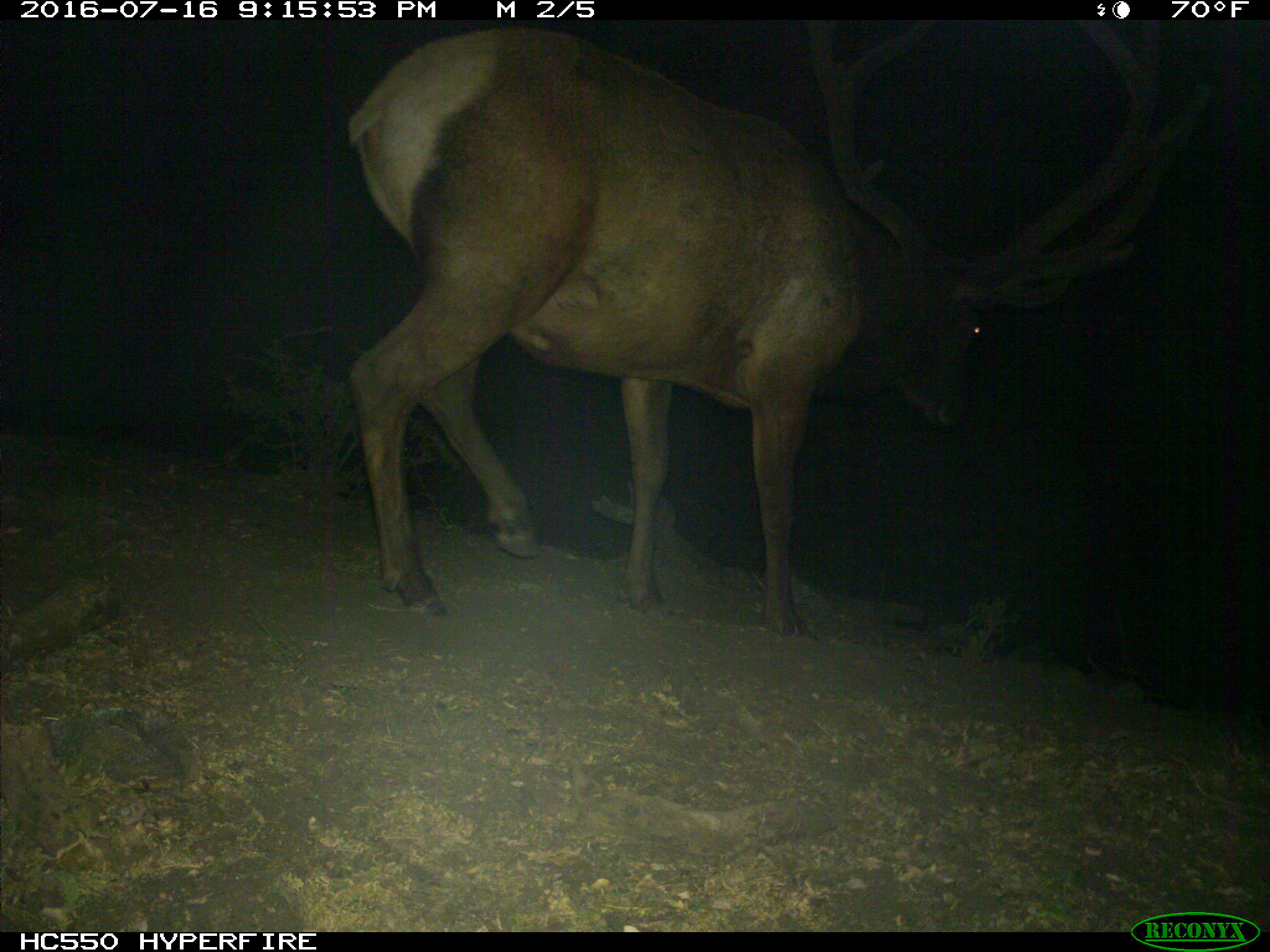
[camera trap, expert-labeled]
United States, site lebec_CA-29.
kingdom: Animalia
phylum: Chordata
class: Mammalia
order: Artiodactyla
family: Cervidae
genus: Cervus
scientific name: Cervus canadensis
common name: elk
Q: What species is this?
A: Cervus canadensis (elk).